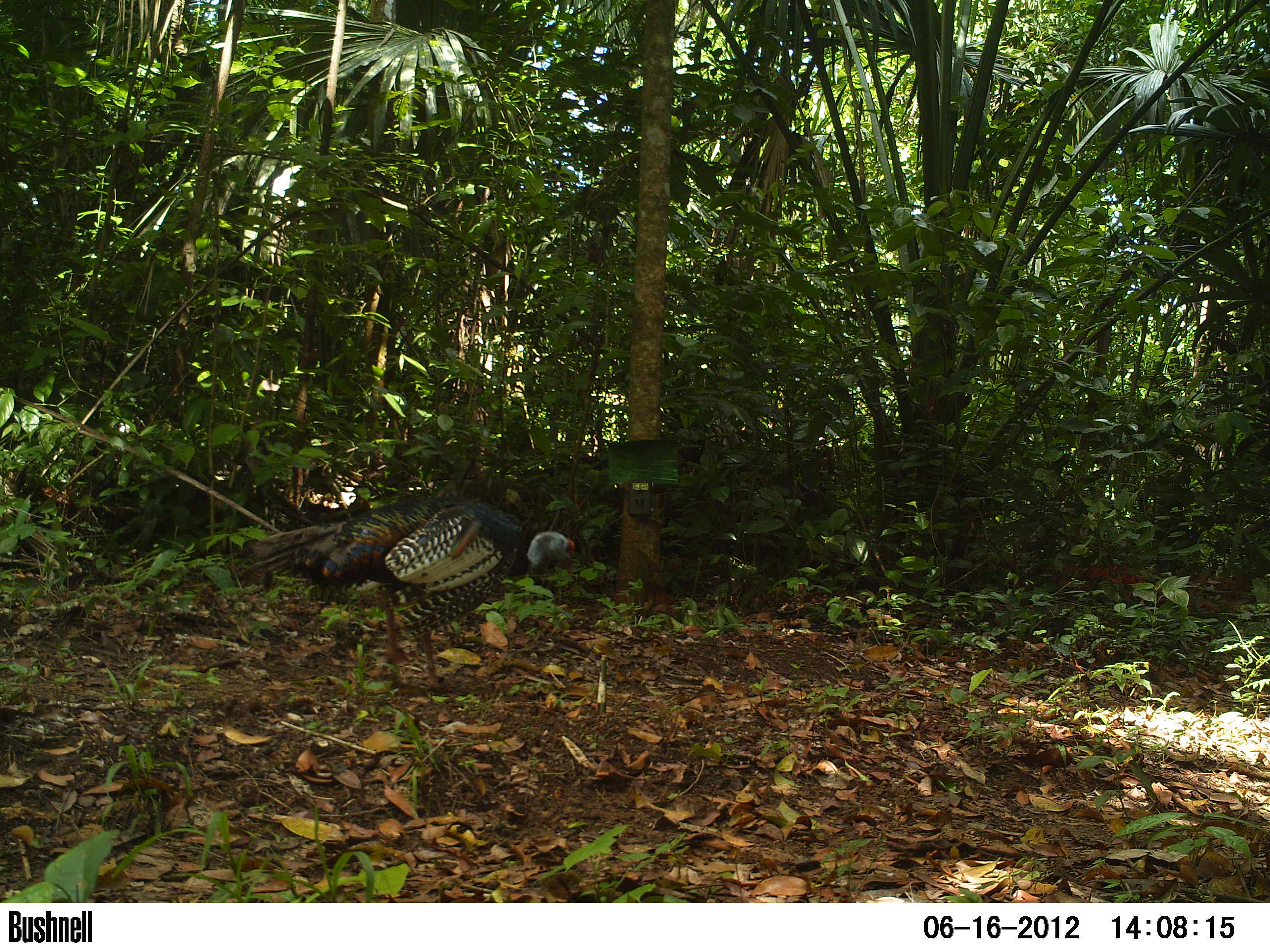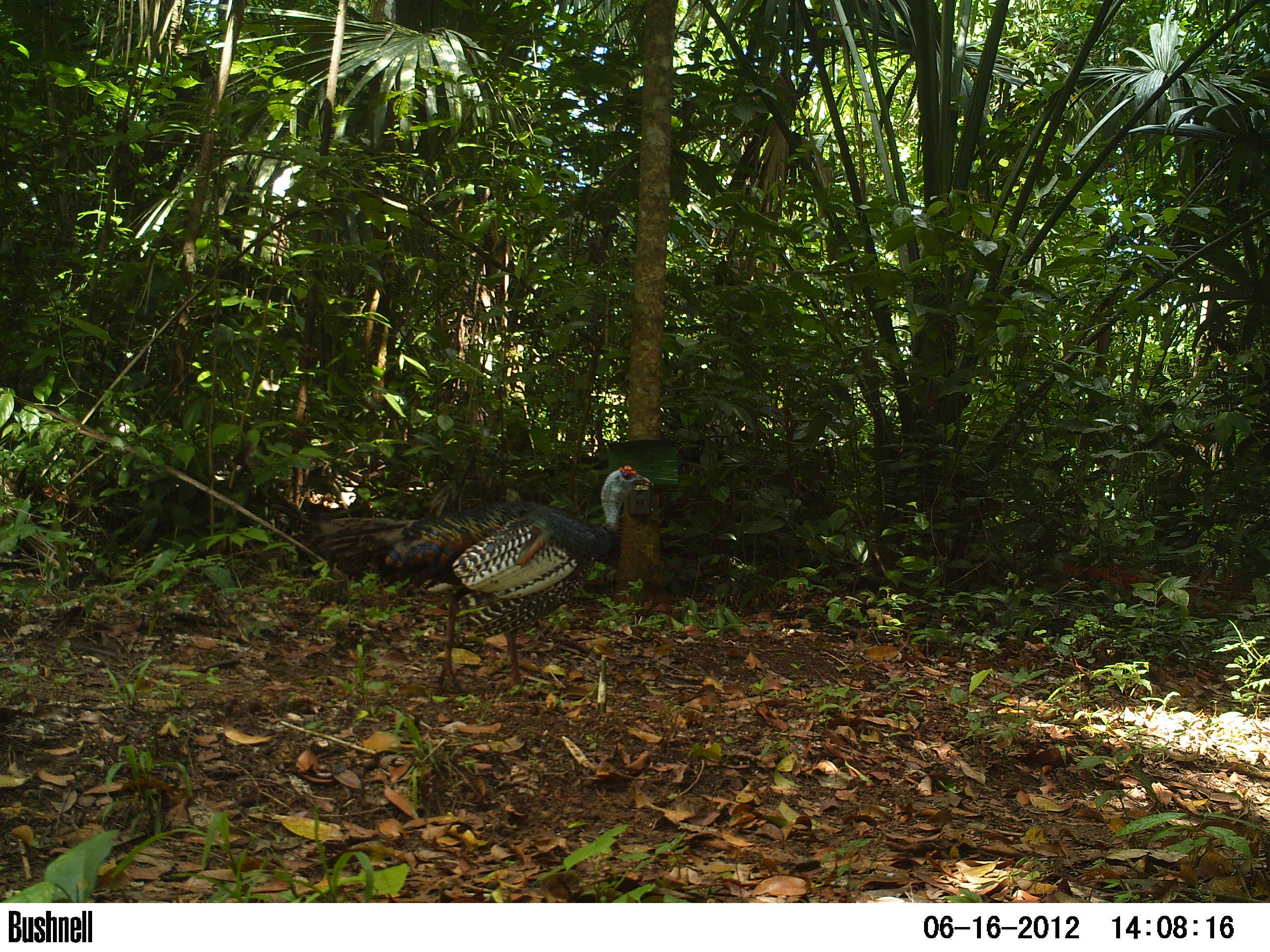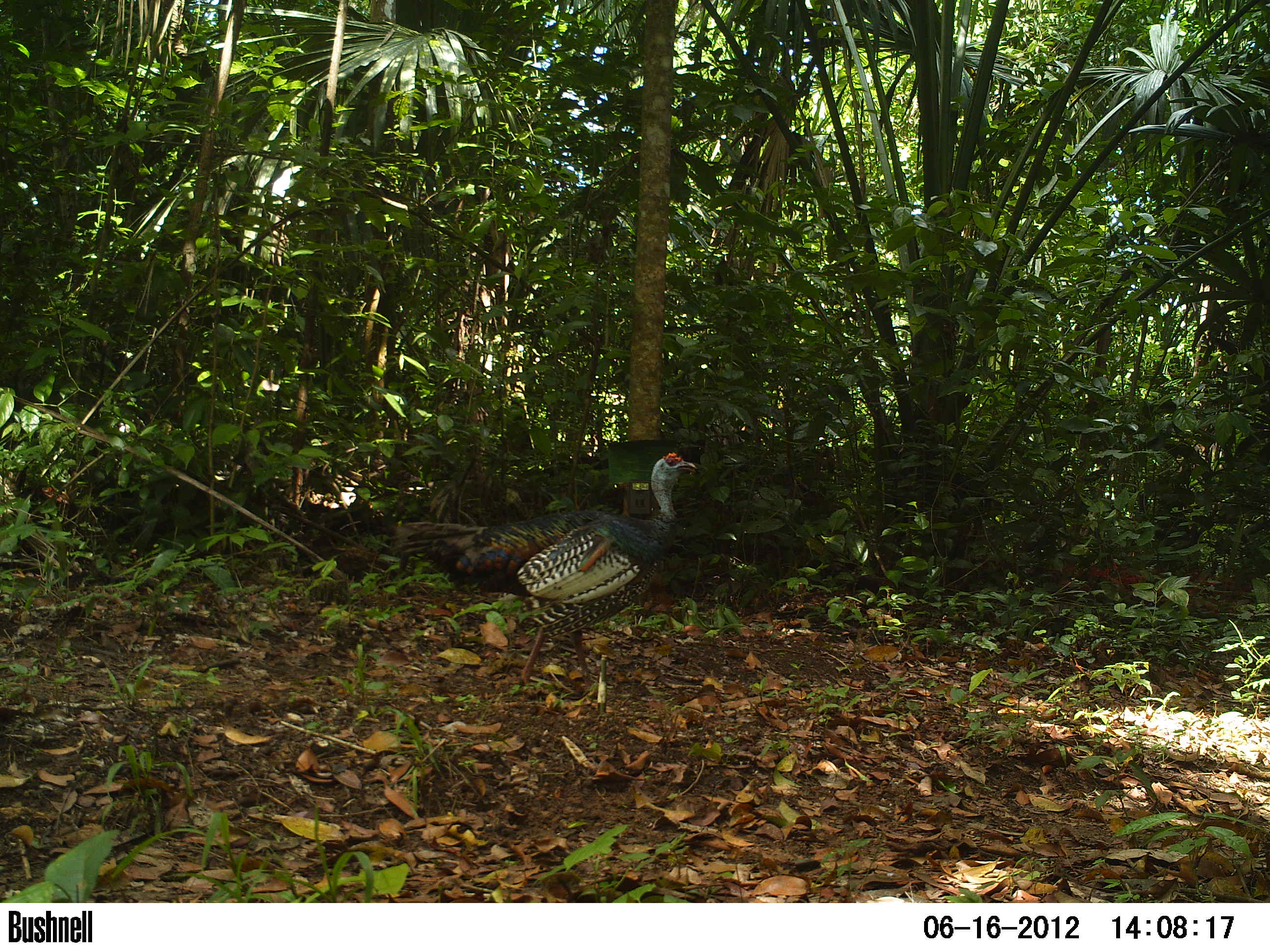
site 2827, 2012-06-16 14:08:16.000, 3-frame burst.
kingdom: Animalia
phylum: Chordata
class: Aves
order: Galliformes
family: Phasianidae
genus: Meleagris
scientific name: Meleagris ocellata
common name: ocellated turkey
Meleagris ocellata (ocellated turkey), count 1, age adult.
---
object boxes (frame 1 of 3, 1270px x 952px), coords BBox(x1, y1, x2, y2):
meleagris ocellata: BBox(241, 496, 575, 692)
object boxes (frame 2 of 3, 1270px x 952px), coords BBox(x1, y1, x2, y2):
meleagris ocellata: BBox(293, 465, 652, 695)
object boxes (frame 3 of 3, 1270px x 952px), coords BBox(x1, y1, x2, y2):
meleagris ocellata: BBox(390, 451, 697, 698)